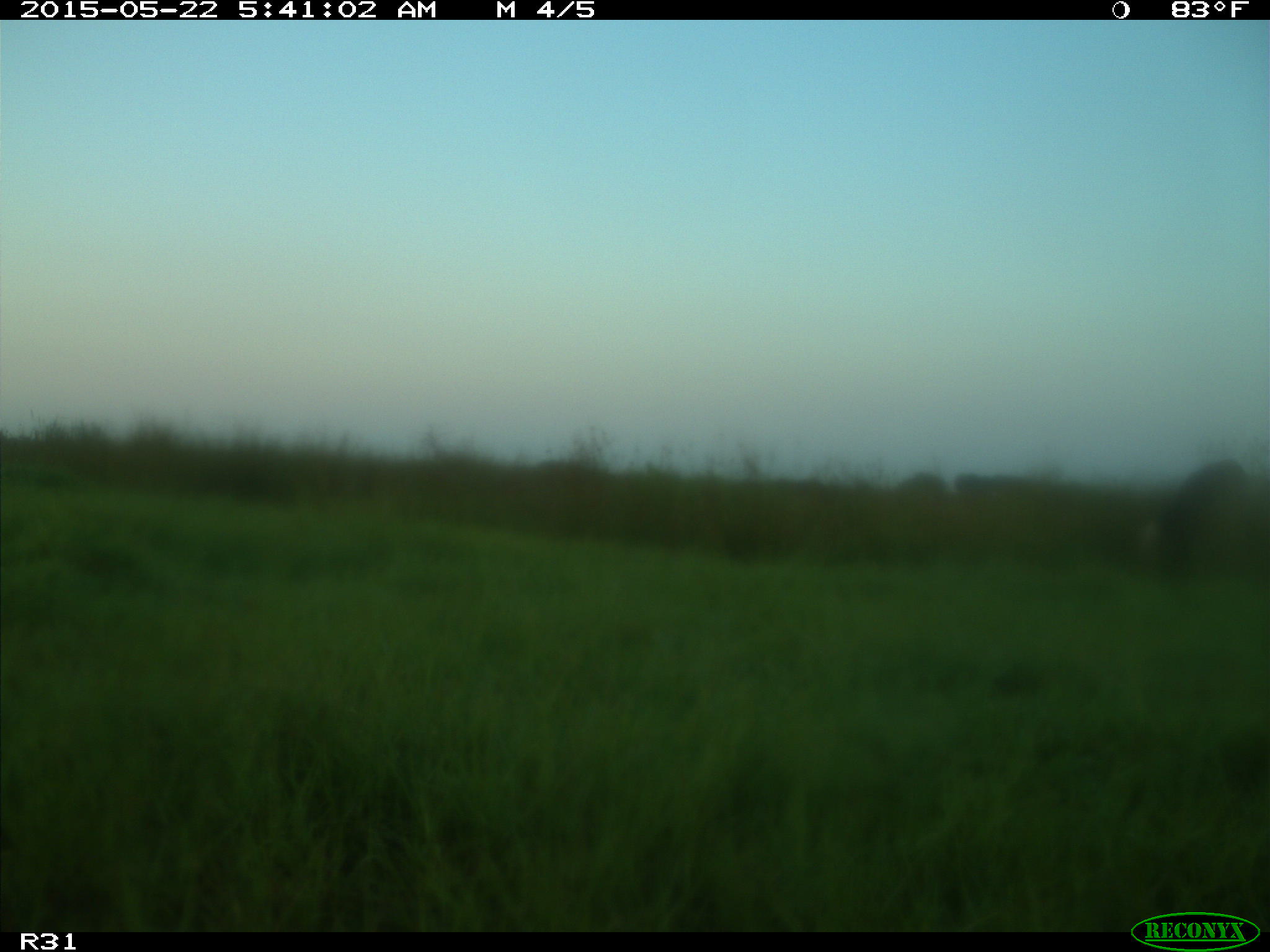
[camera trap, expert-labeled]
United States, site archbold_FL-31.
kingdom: Animalia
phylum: Chordata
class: Mammalia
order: Artiodactyla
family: Bovidae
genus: Bos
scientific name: Bos taurus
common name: domestic cow